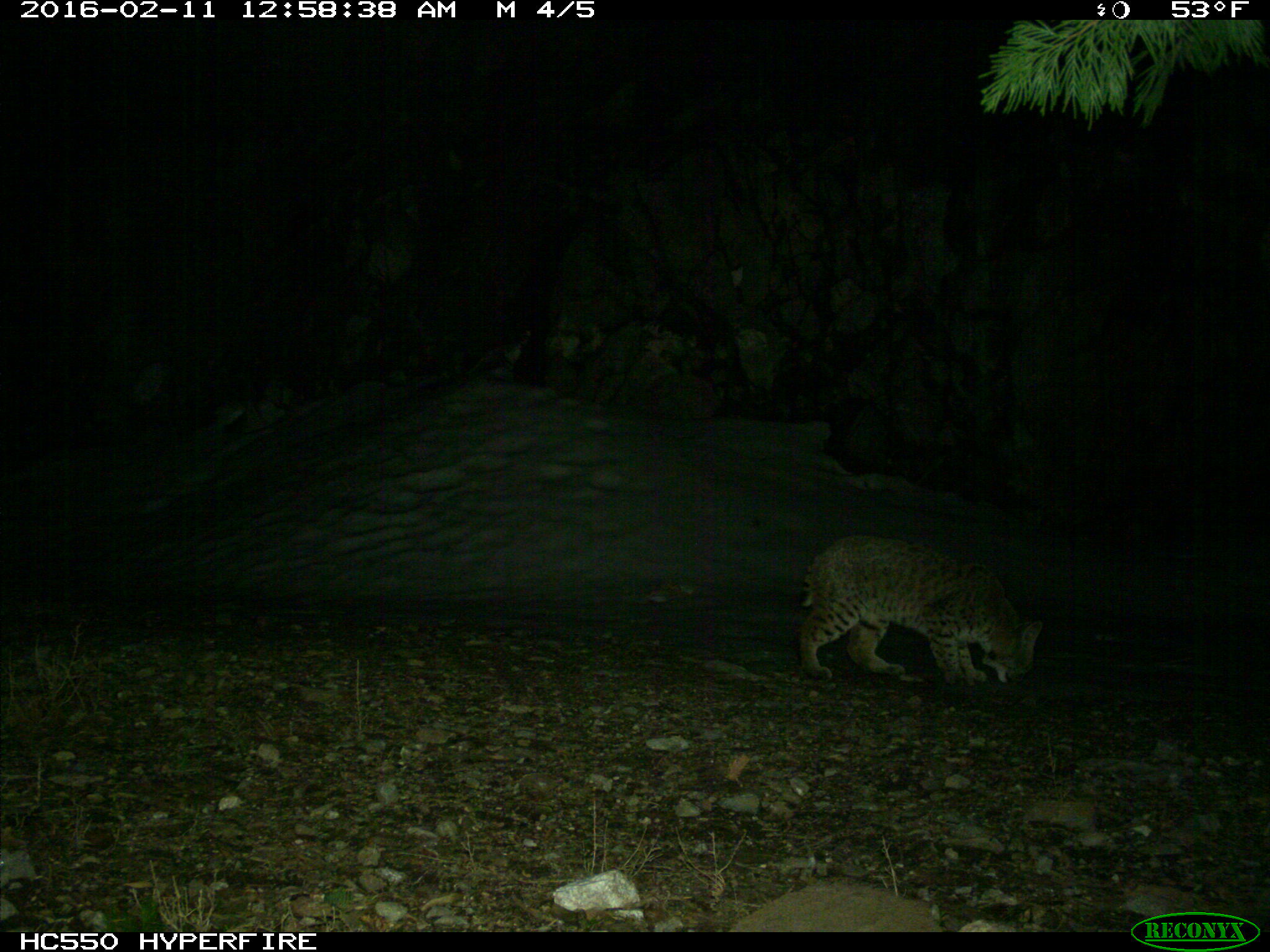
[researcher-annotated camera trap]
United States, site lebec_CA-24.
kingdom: Animalia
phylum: Chordata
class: Mammalia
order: Carnivora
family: Felidae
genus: Lynx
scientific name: Lynx rufus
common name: bobcat